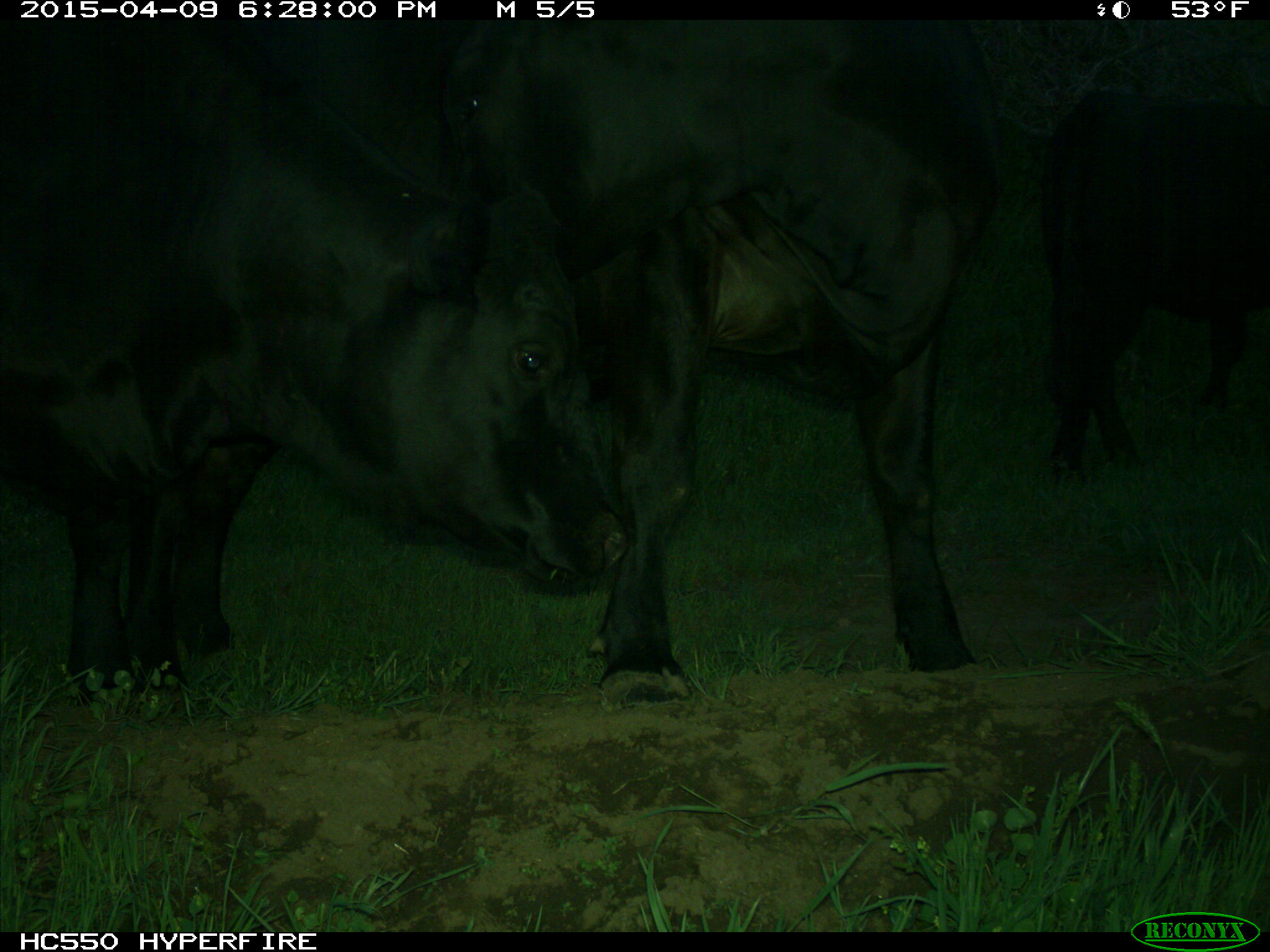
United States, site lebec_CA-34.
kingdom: Animalia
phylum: Chordata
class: Mammalia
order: Artiodactyla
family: Bovidae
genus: Bos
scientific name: Bos taurus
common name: domestic cow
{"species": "Bos taurus (domestic cow)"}